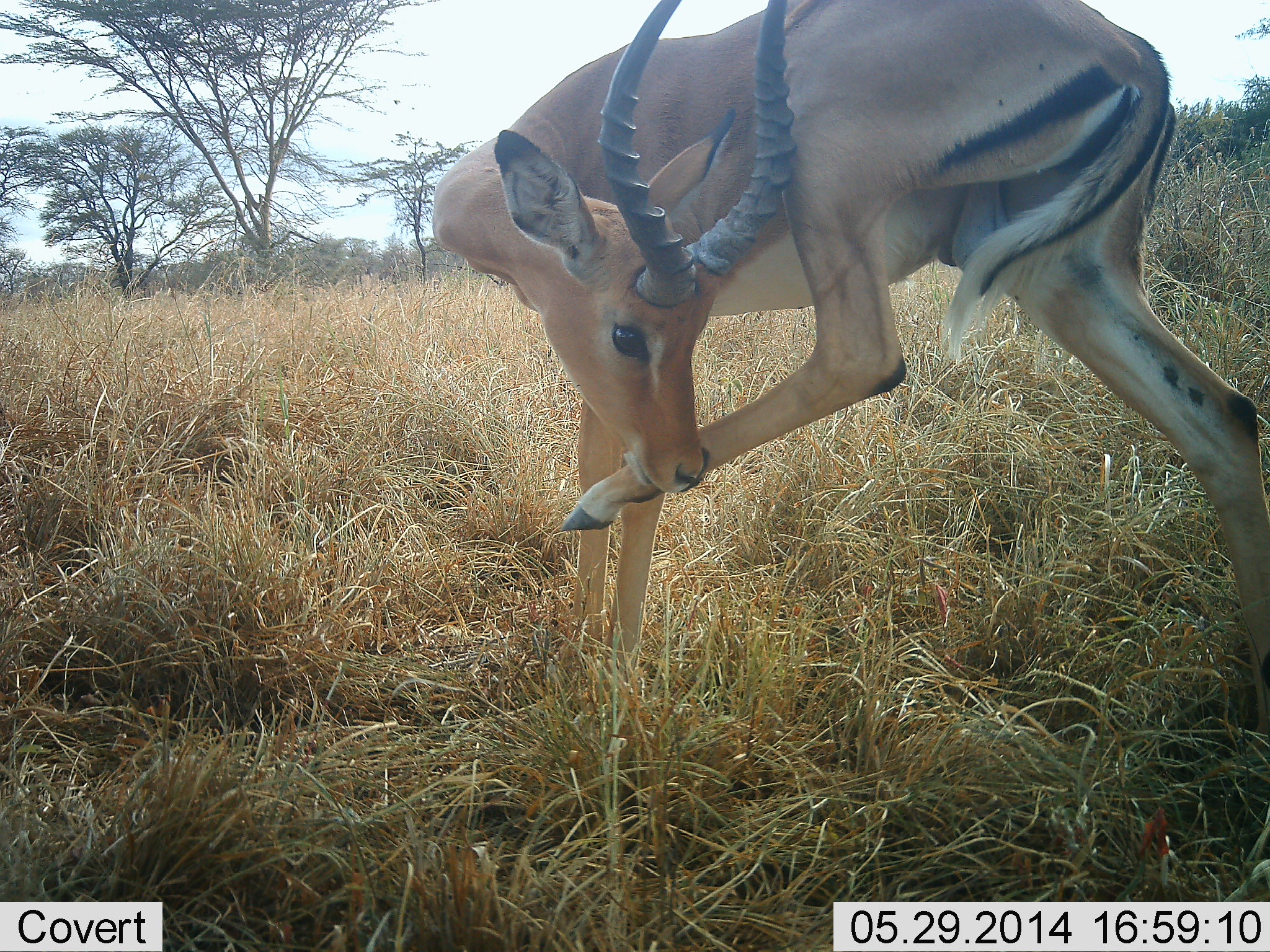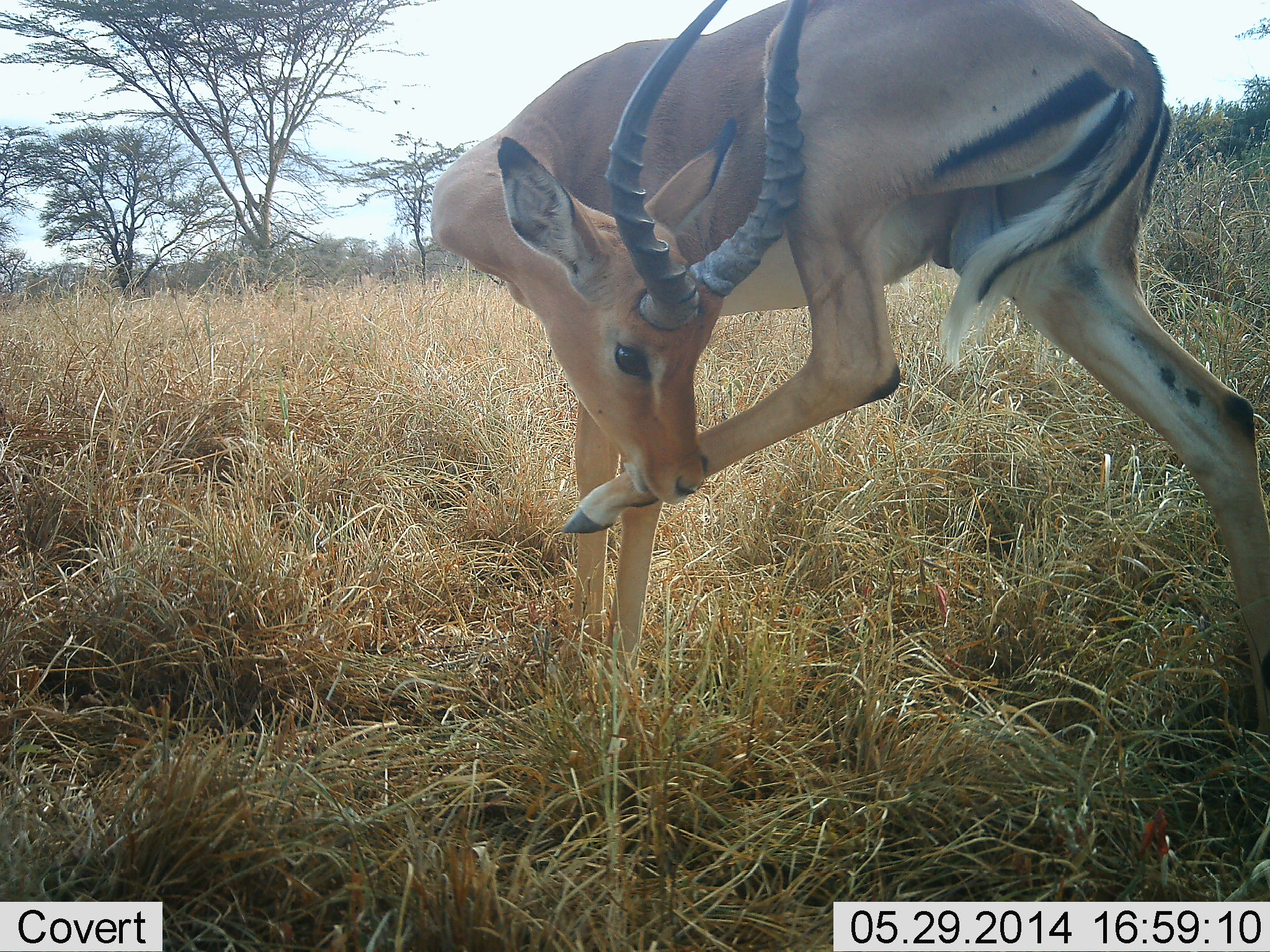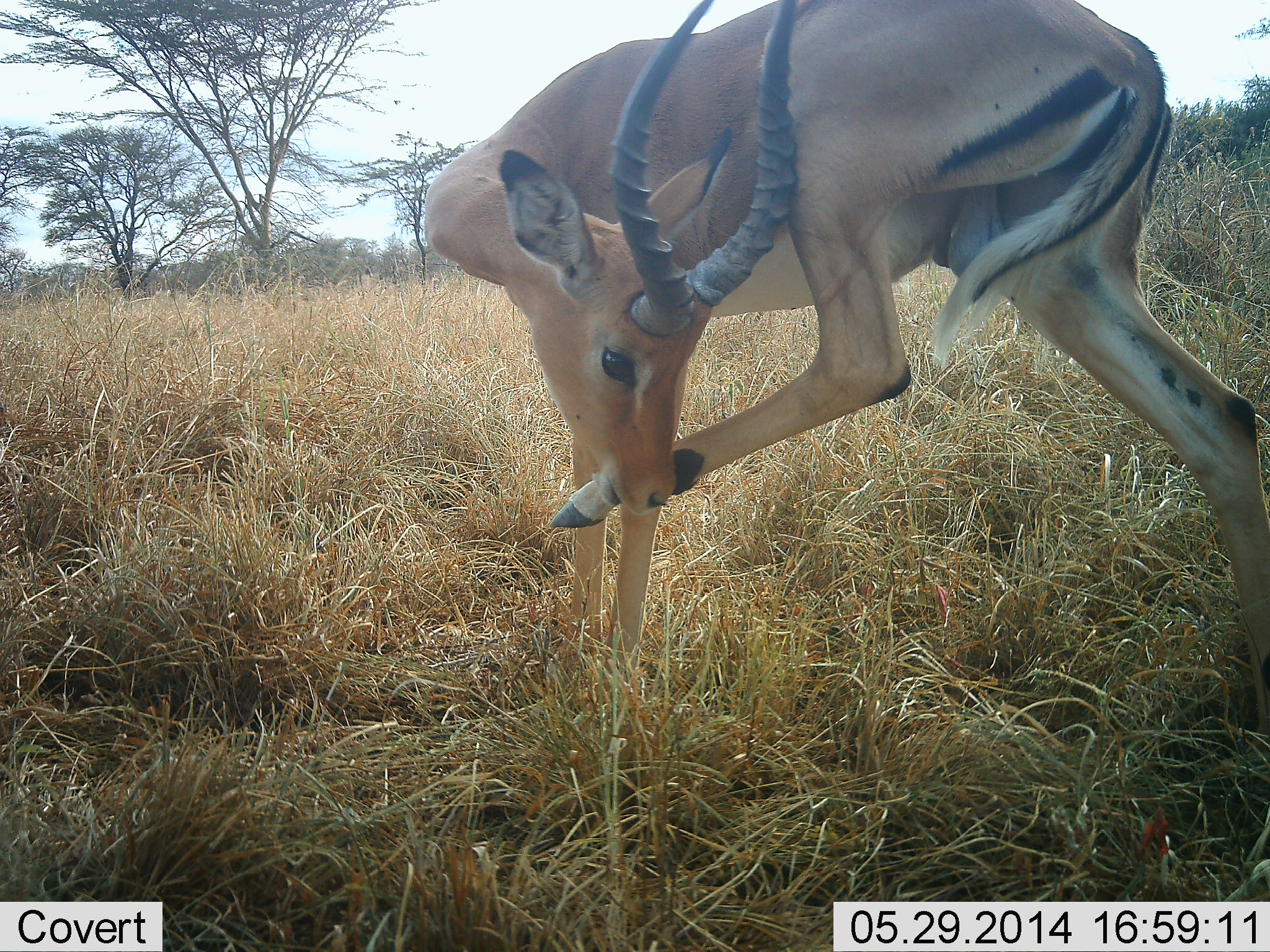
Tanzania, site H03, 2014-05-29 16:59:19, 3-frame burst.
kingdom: Animalia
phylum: Chordata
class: Mammalia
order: Artiodactyla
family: Bovidae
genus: Aepyceros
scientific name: Aepyceros melampus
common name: impala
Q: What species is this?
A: Impala (Aepyceros melampus).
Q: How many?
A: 1.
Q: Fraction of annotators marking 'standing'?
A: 100%.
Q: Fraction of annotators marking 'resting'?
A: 0%.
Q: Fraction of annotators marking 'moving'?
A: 0%.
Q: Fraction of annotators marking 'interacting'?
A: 10%.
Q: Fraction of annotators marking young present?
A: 0%.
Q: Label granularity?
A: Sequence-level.